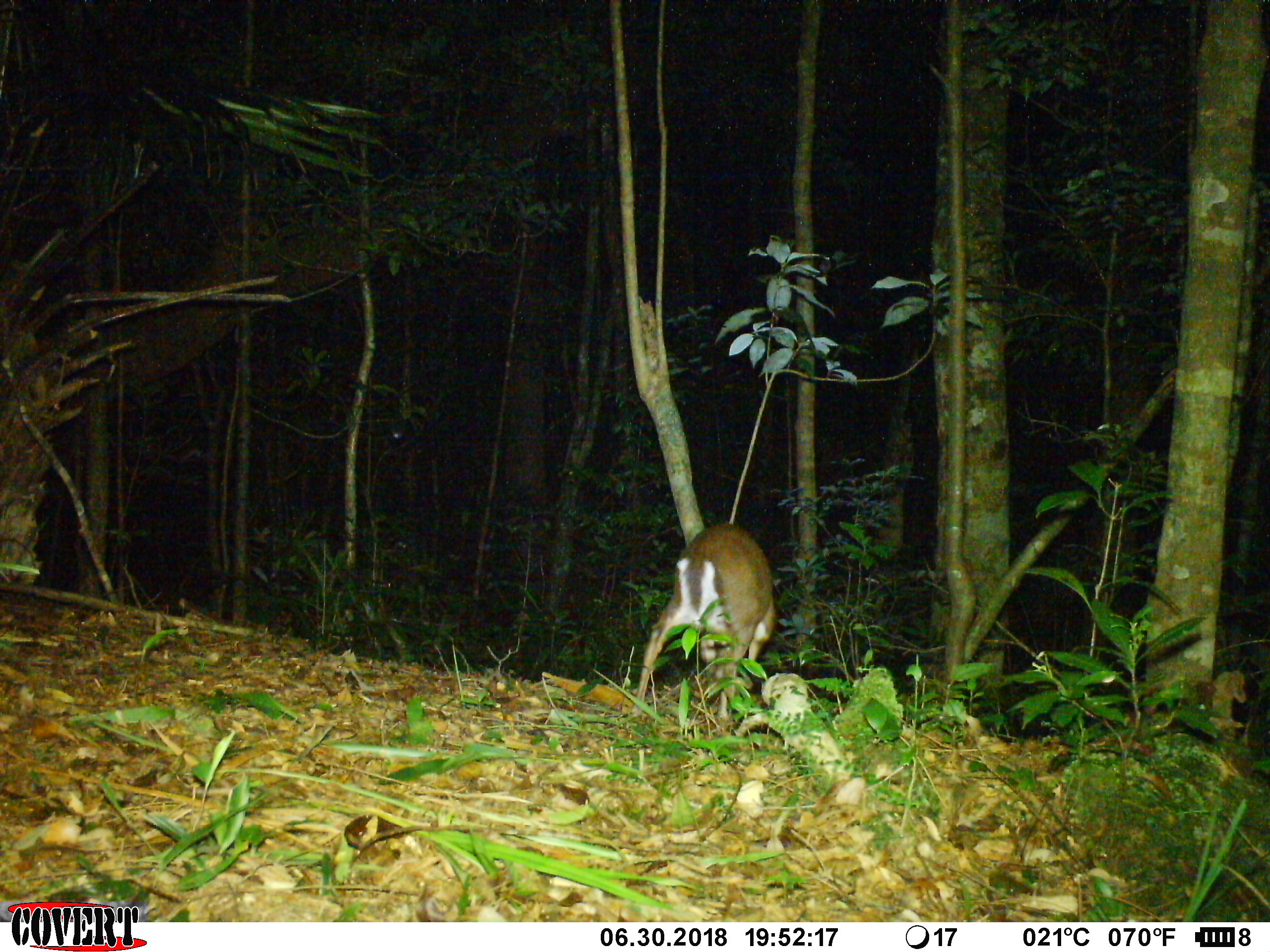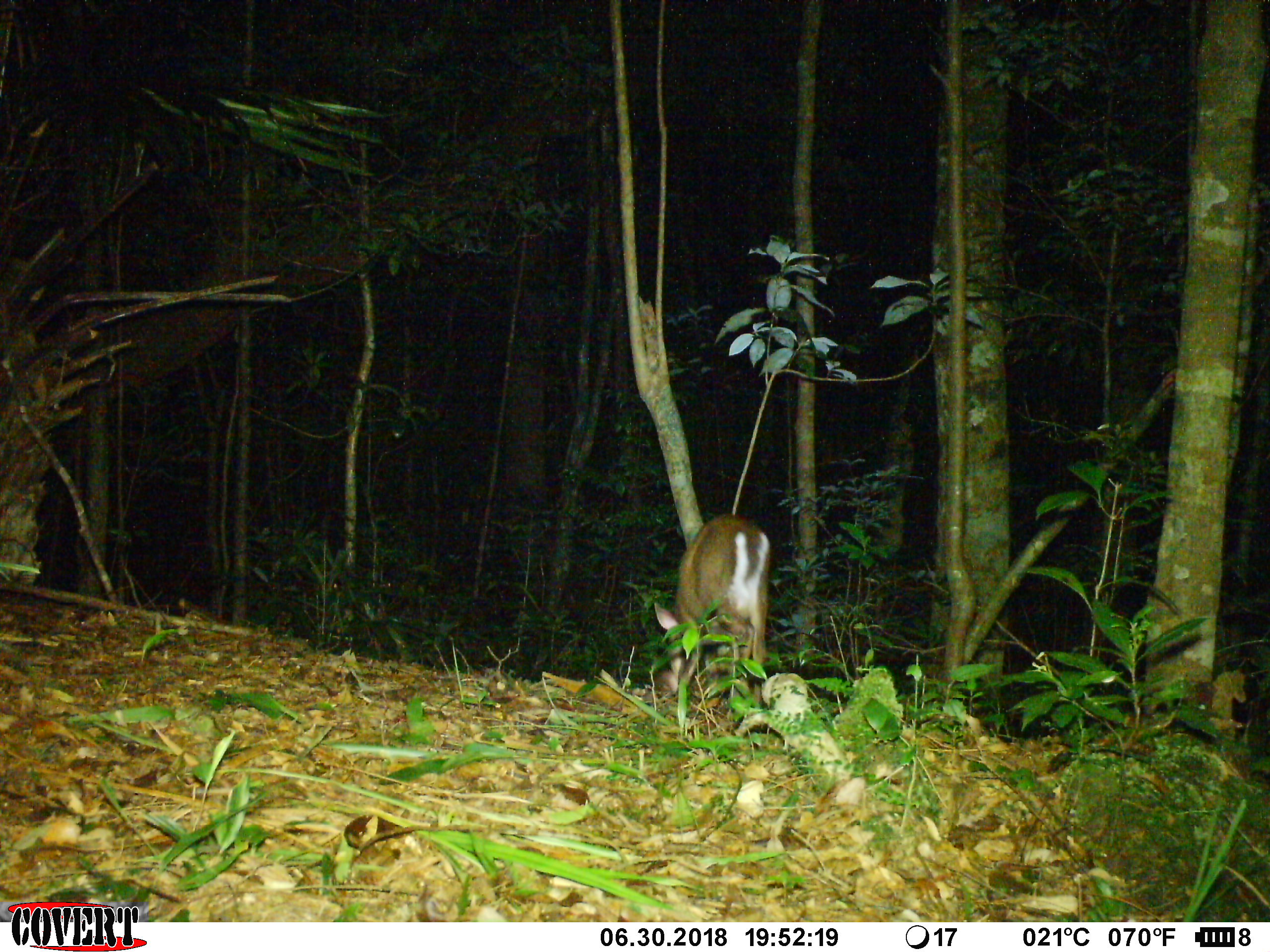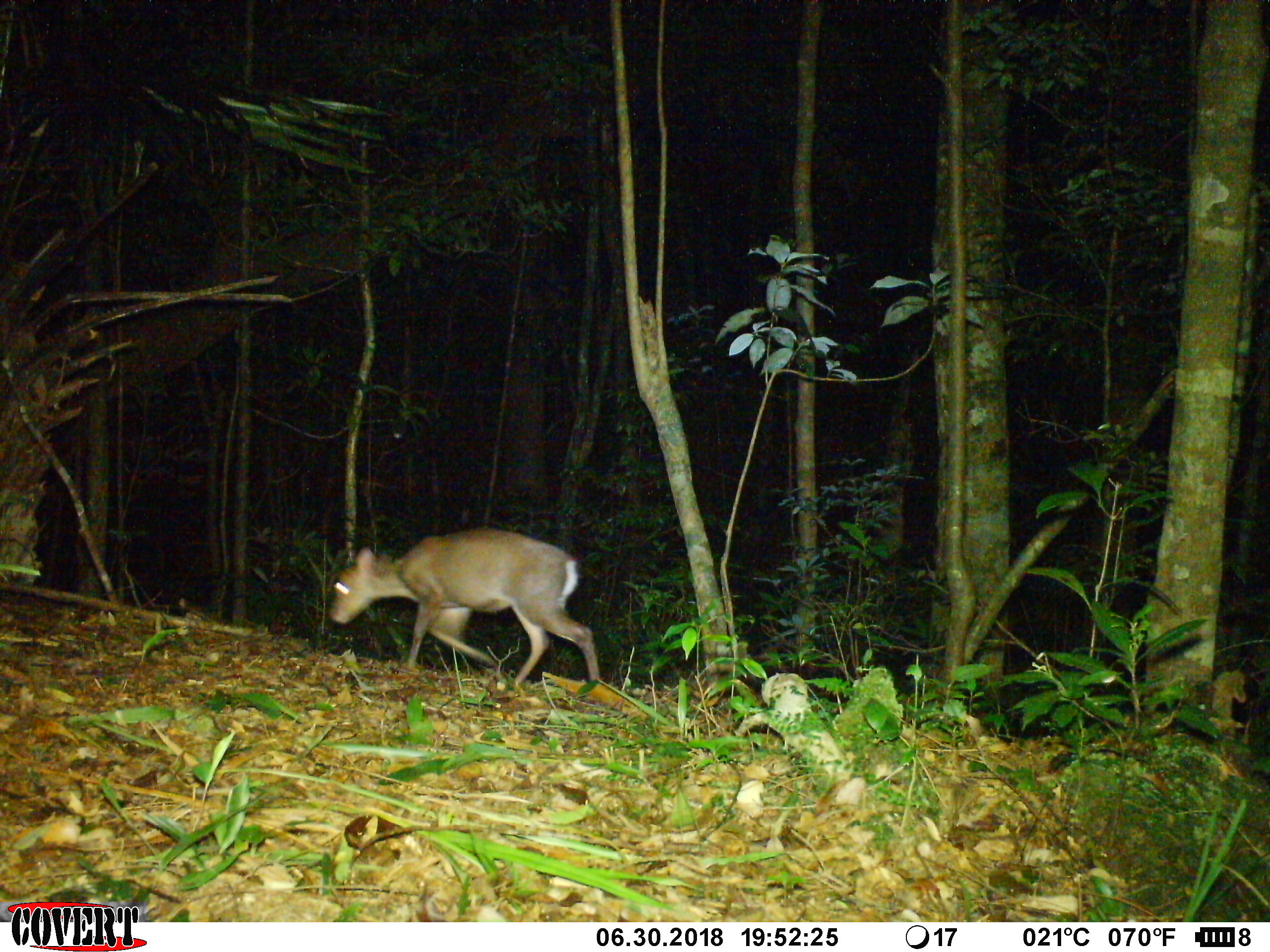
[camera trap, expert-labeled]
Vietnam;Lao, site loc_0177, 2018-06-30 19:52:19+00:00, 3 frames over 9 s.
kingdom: Animalia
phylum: Chordata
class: Mammalia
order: Artiodactyla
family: Cervidae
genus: Muntiacus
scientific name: Muntiacus rooseveltorum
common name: roosevelt's muntjac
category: roosevelts muntjac group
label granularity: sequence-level